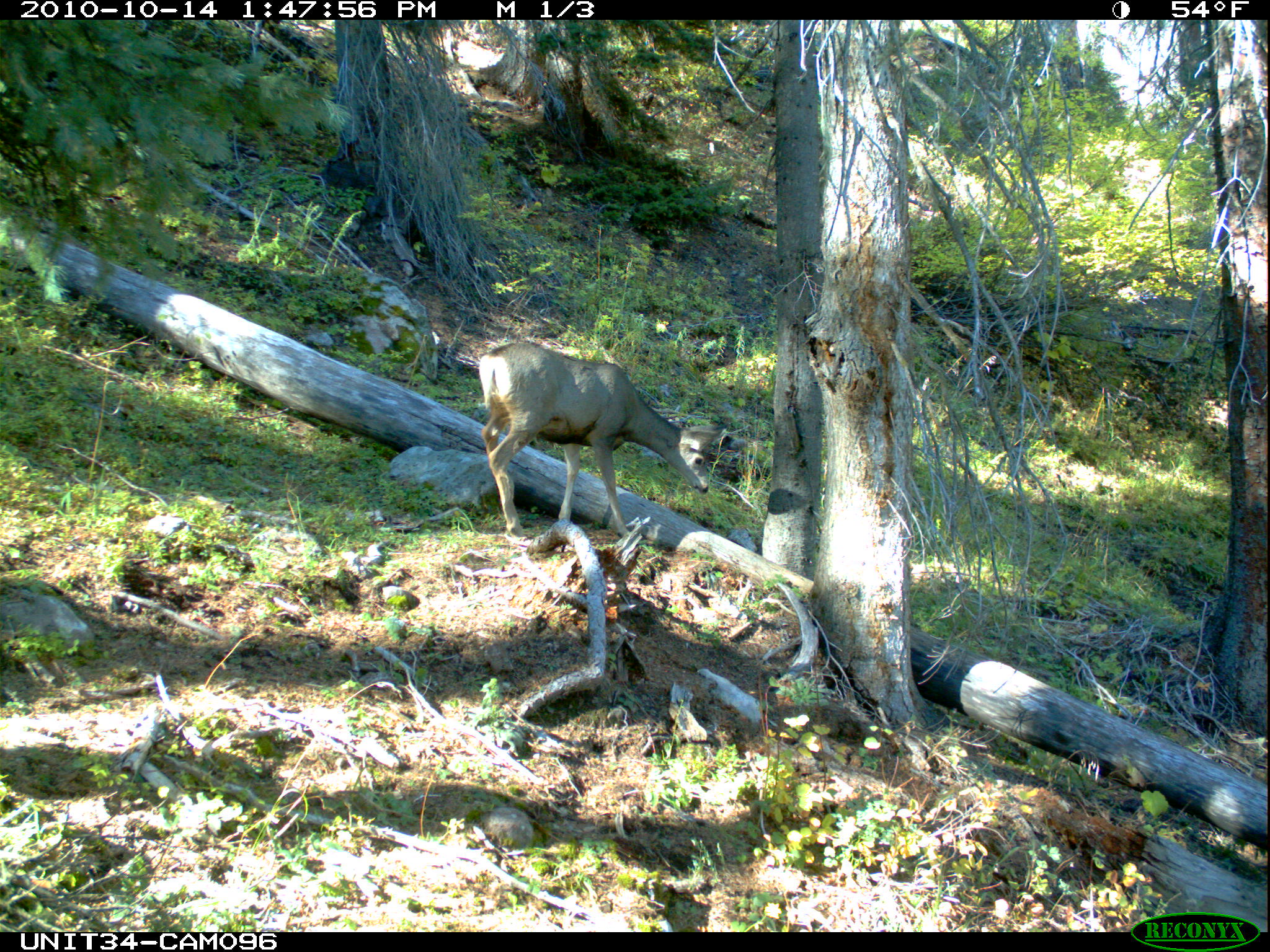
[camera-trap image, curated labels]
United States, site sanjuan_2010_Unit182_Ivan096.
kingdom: Animalia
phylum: Chordata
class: Mammalia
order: Artiodactyla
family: Cervidae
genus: Odocoileus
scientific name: Odocoileus hemionus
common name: mule deer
Odocoileus hemionus (mule deer).